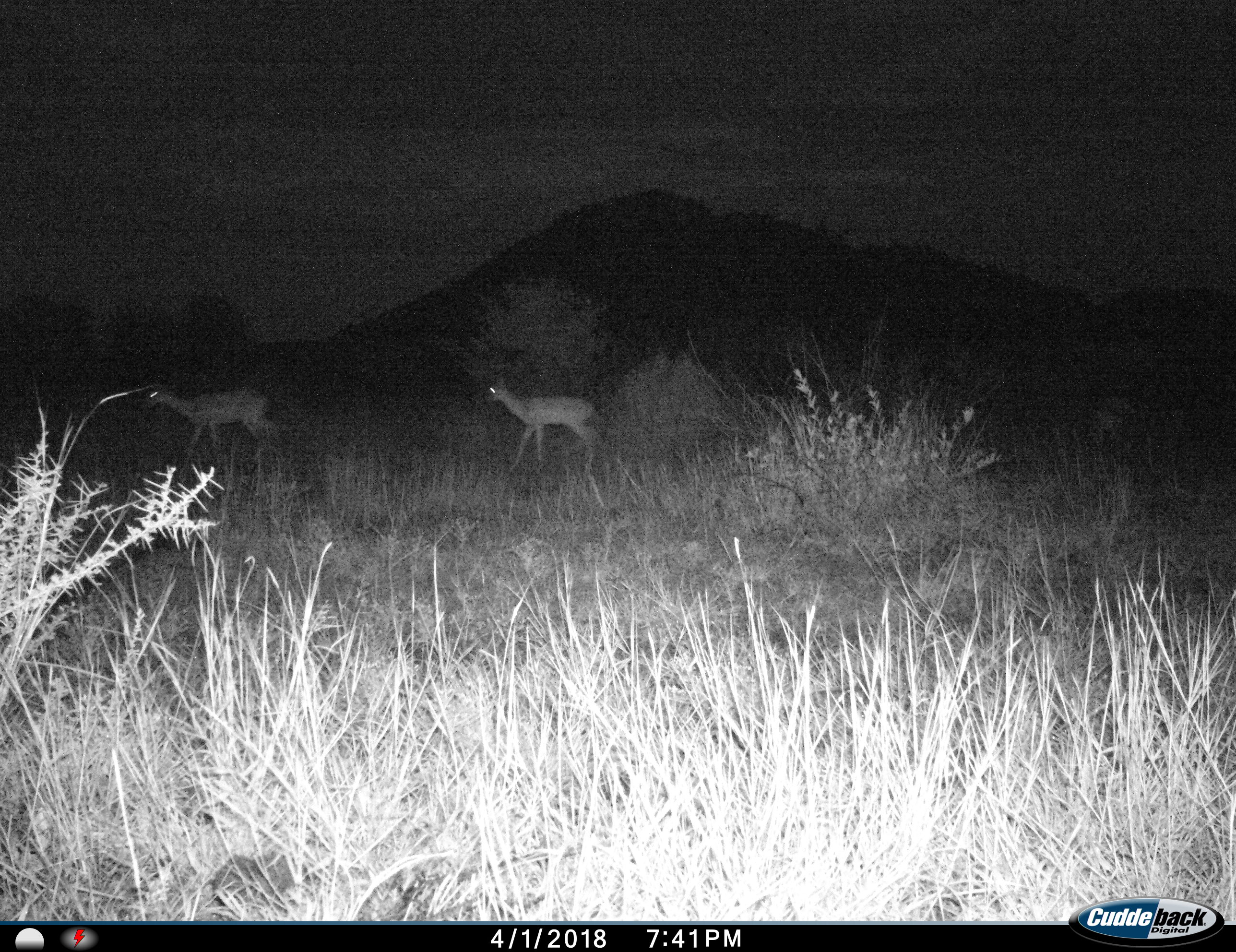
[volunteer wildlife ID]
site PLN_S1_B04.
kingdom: Animalia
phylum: Chordata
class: Mammalia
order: Artiodactyla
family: Bovidae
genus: Aepyceros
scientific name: Aepyceros melampus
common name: impala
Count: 2.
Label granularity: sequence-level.